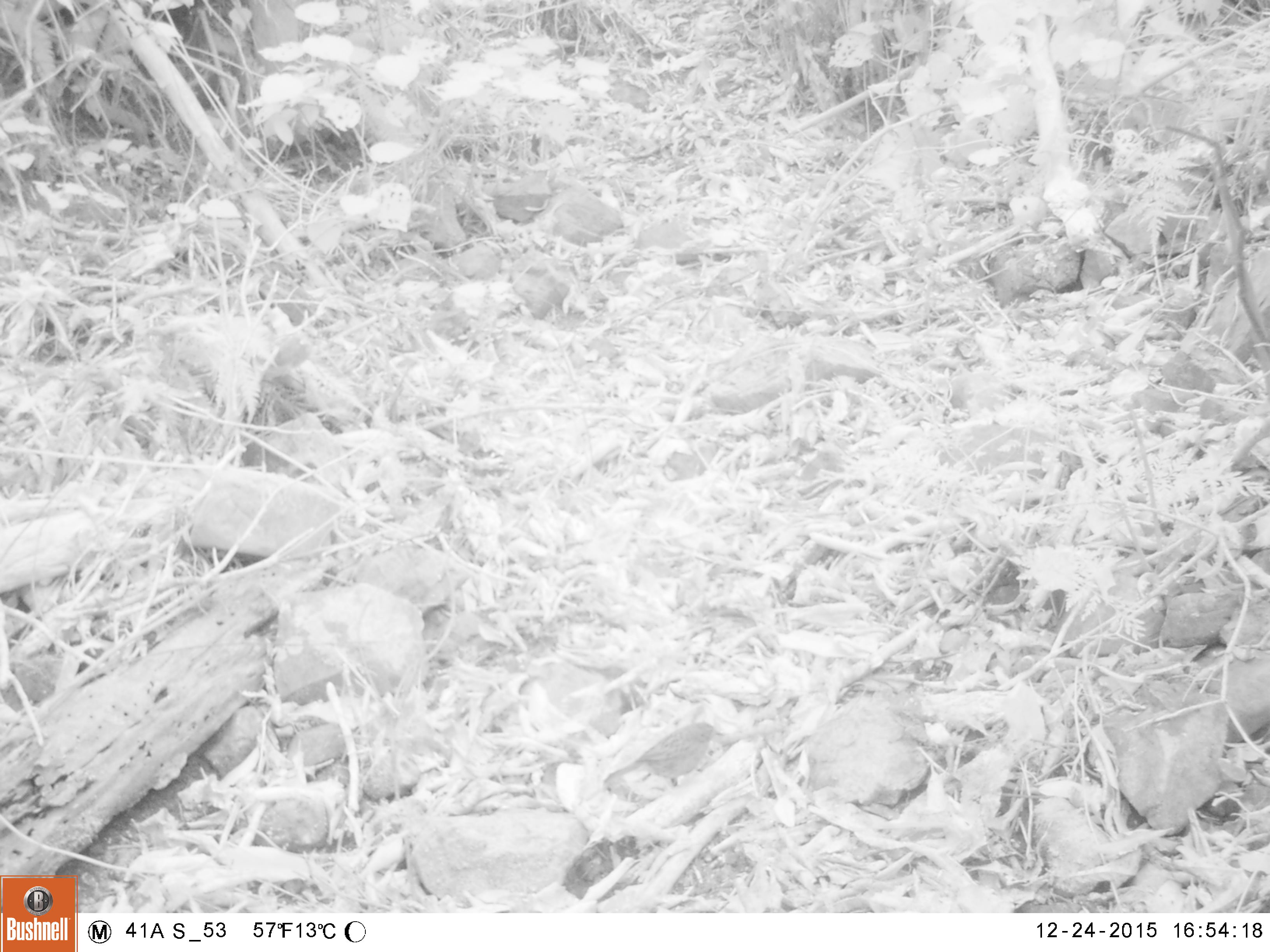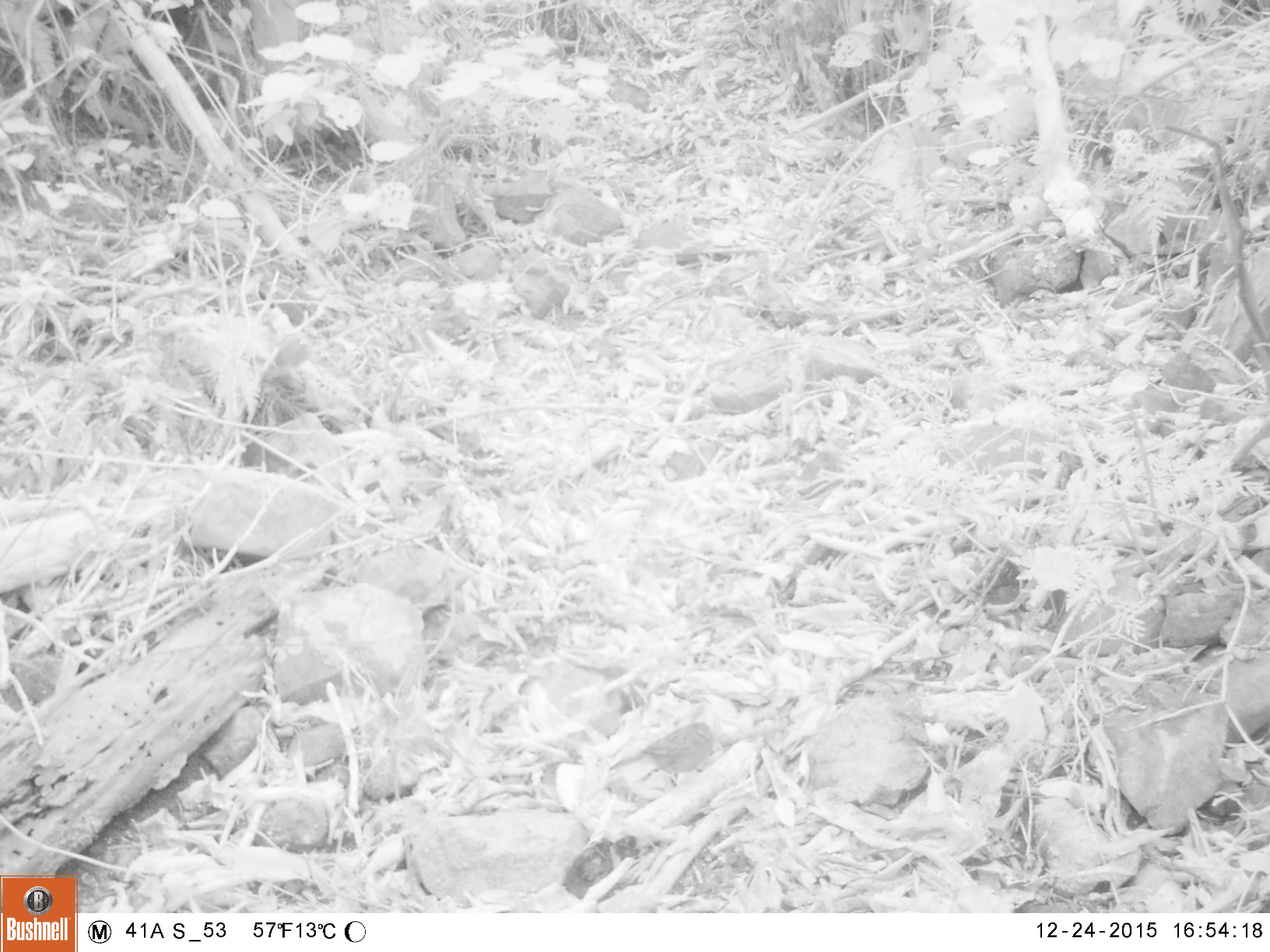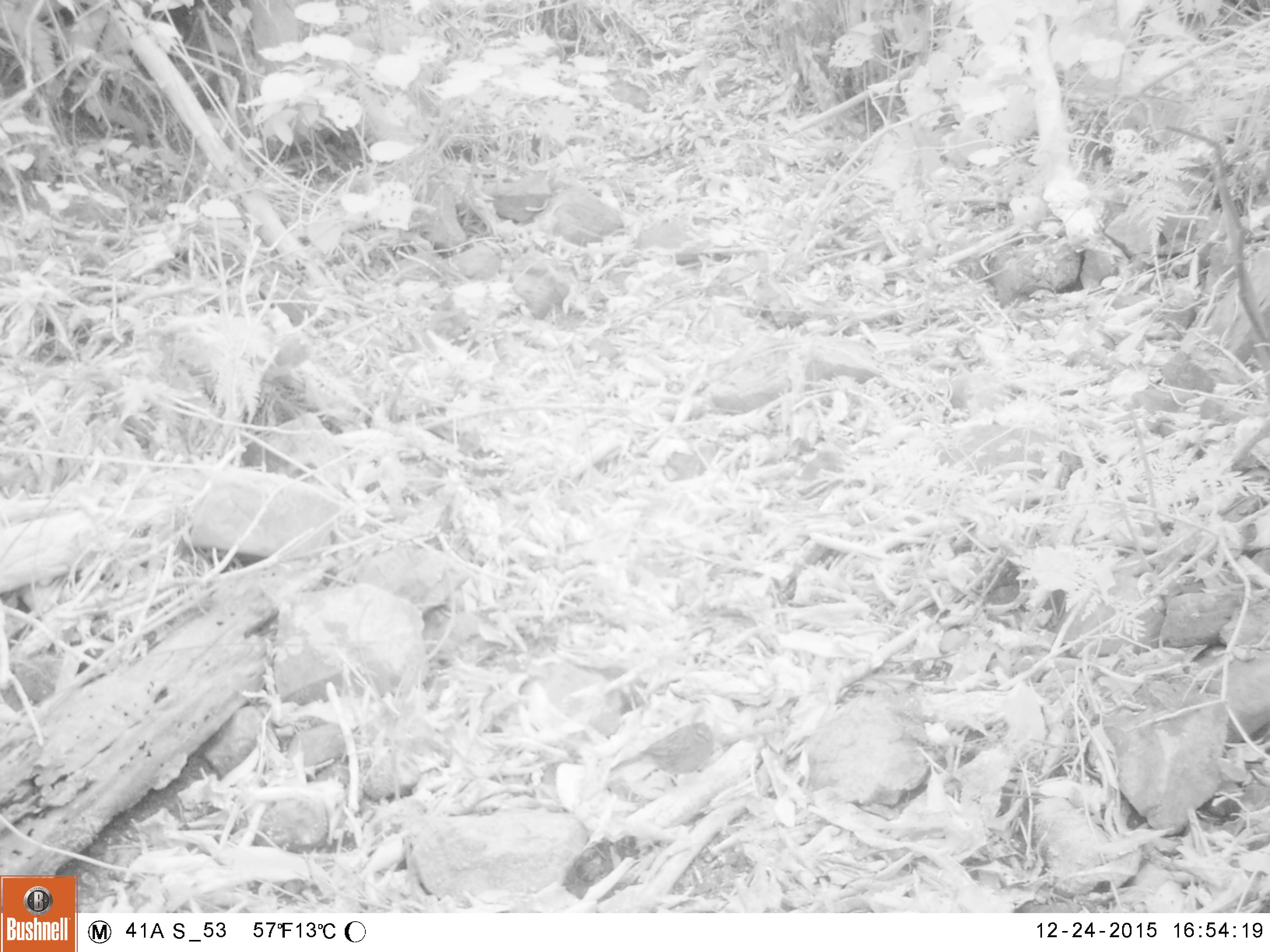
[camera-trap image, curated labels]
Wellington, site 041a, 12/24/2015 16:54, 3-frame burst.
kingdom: Animalia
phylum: Chordata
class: Aves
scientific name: Aves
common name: bird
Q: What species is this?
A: Bird (Aves).